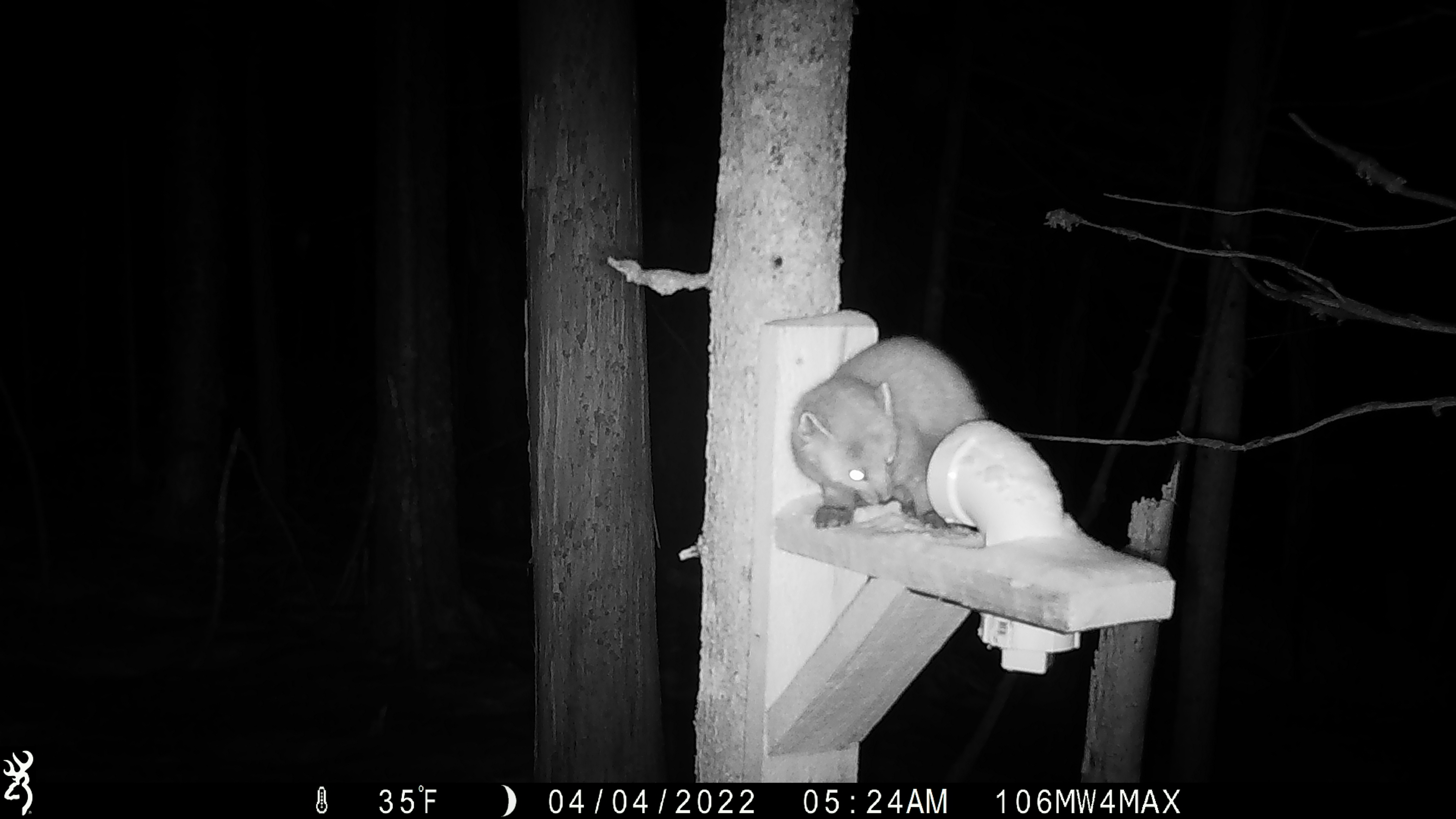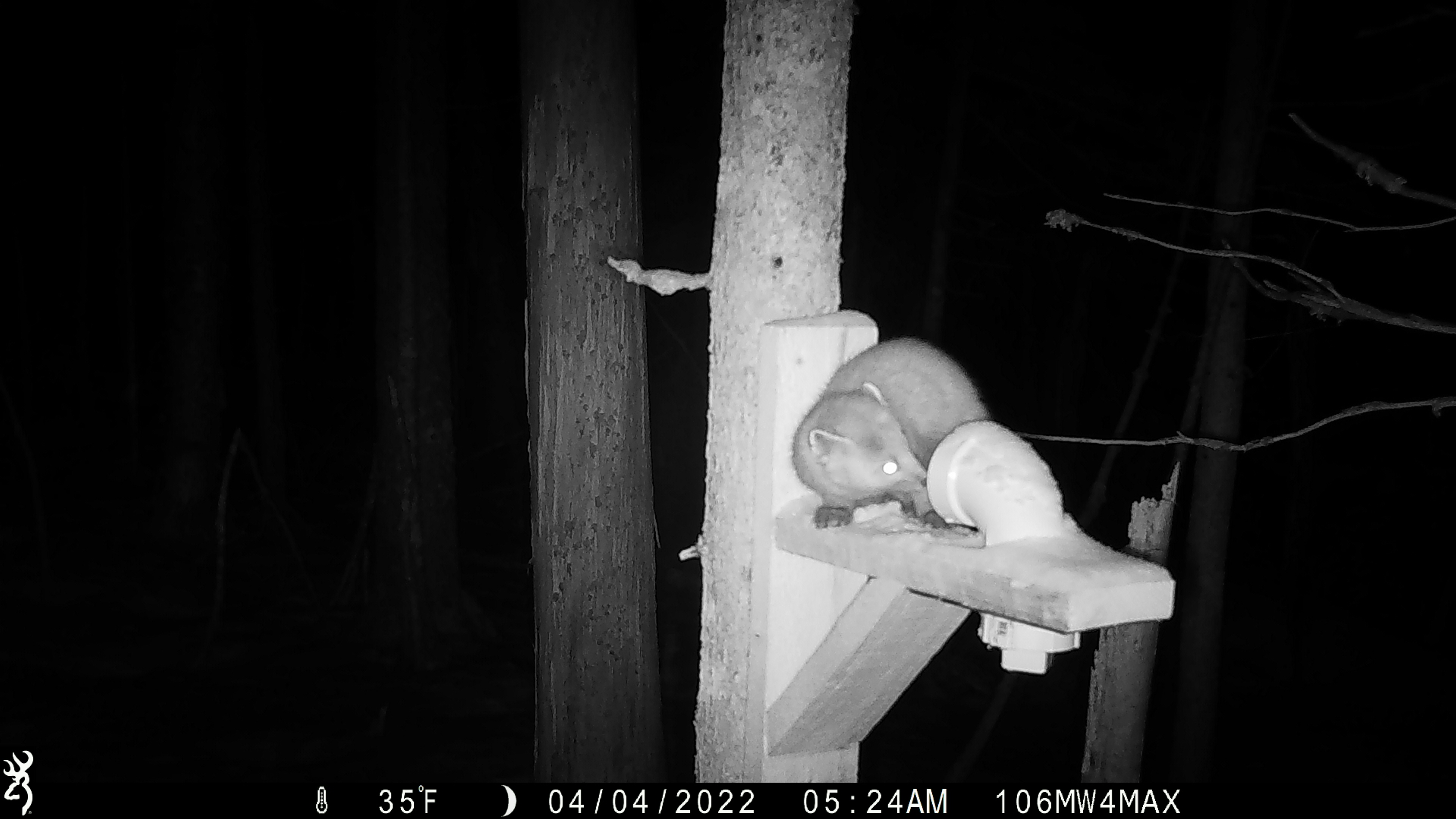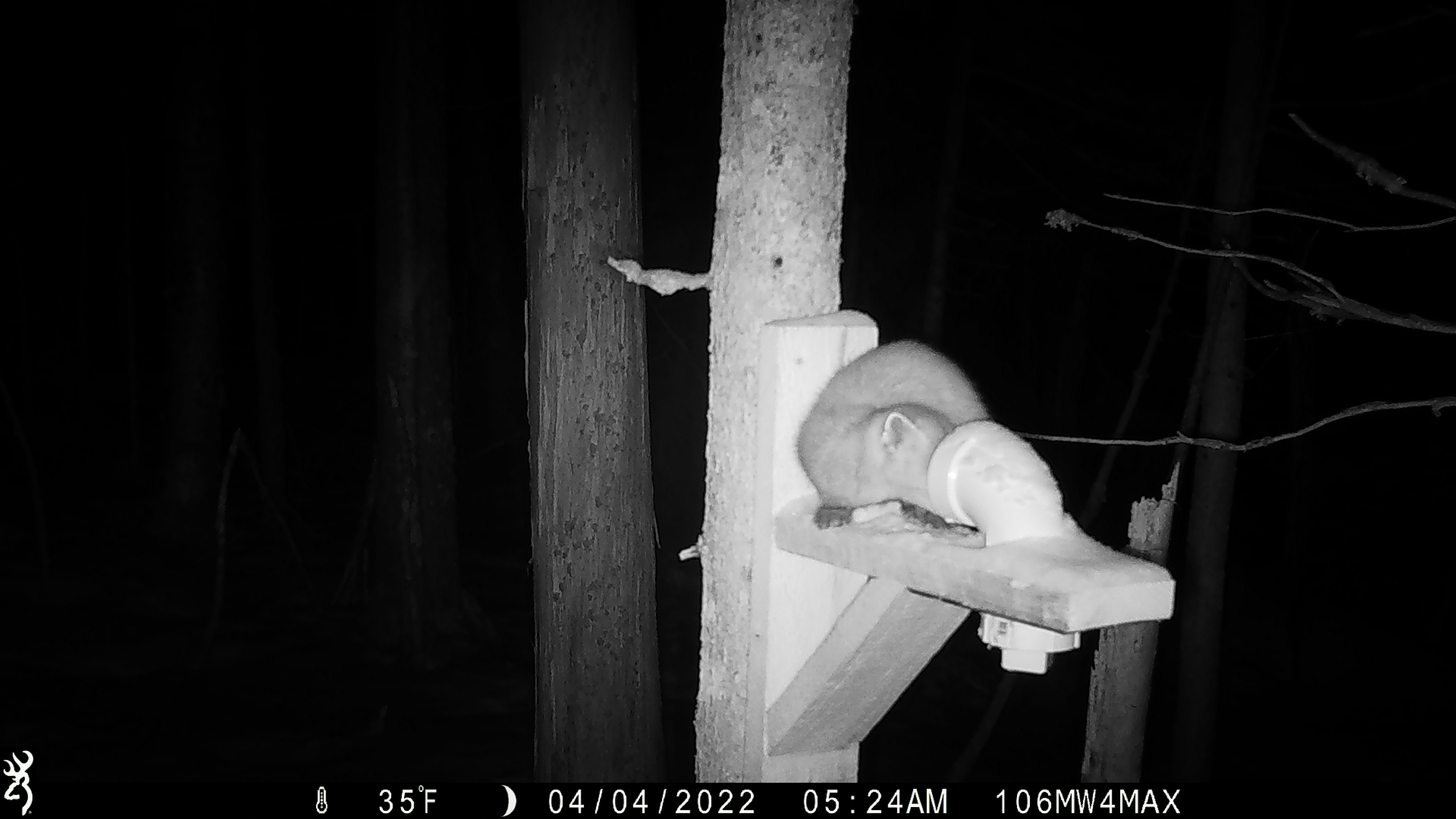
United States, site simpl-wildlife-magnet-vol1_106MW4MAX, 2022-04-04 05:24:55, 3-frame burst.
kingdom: Animalia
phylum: Chordata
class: Mammalia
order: Carnivora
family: Mustelidae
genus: Martes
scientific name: Martes americana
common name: american marten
American marten (Martes americana).